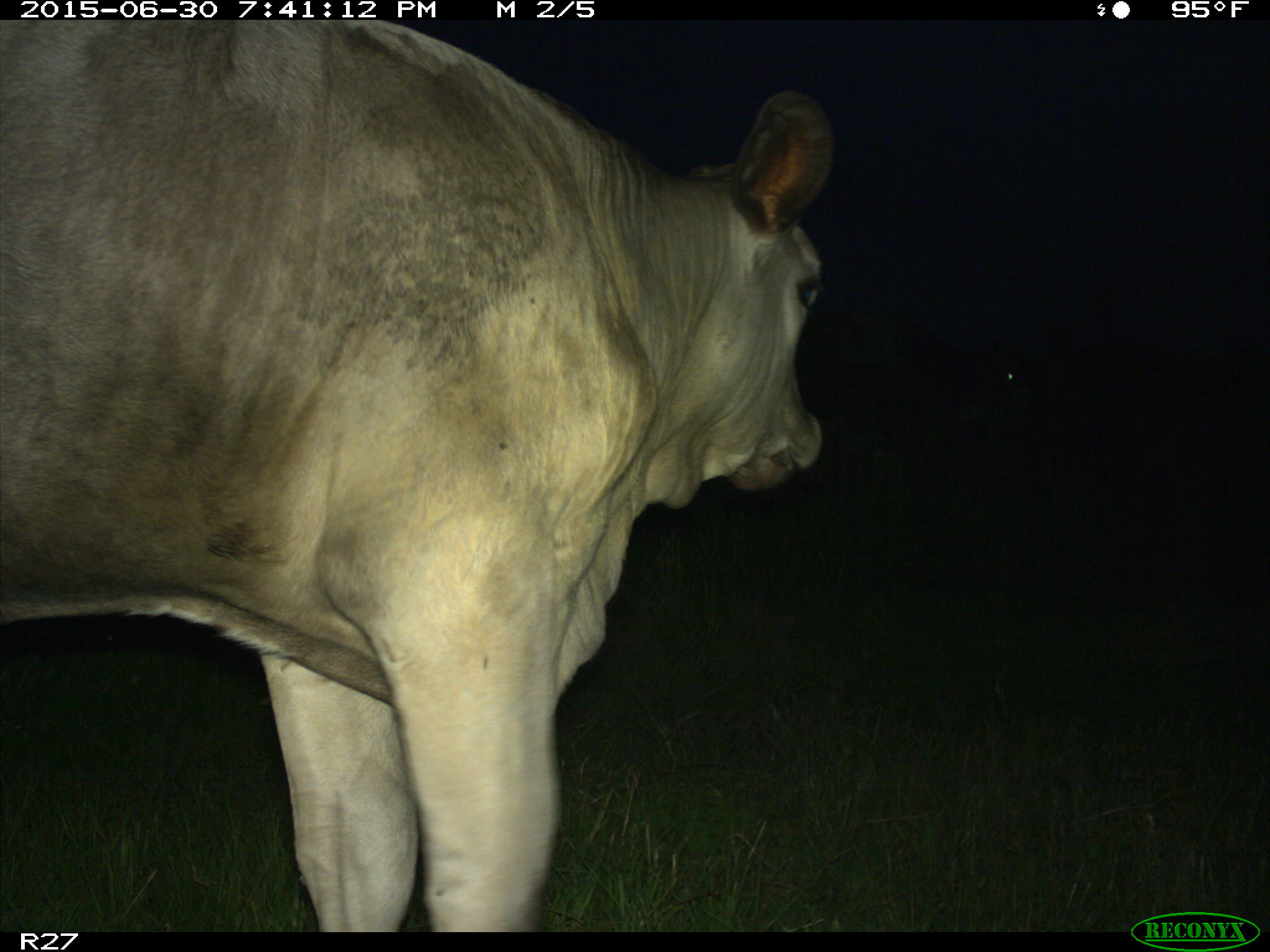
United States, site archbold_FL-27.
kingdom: Animalia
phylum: Chordata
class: Mammalia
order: Artiodactyla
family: Bovidae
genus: Bos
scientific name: Bos taurus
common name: domestic cow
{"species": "Bos taurus (domestic cow)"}